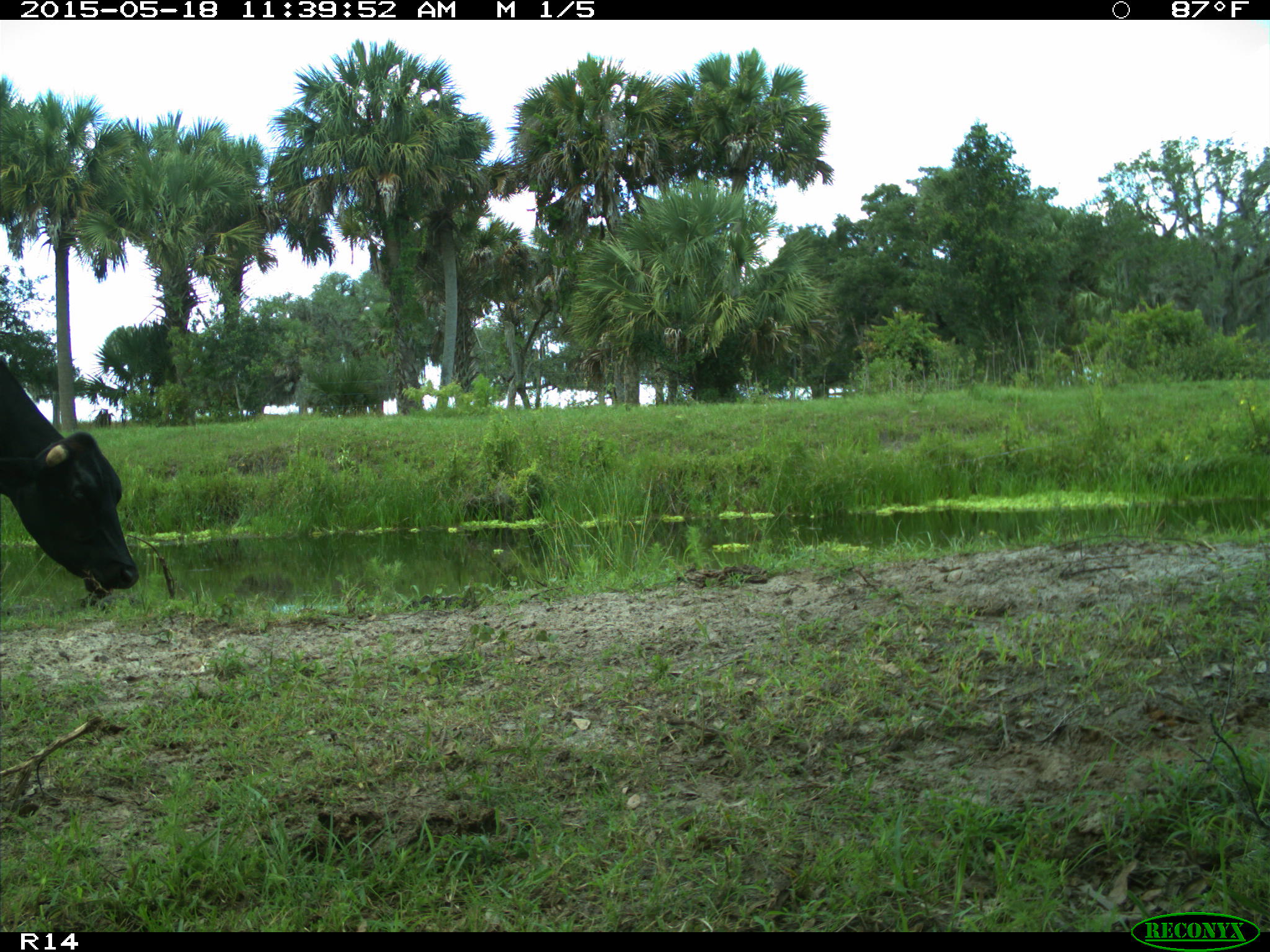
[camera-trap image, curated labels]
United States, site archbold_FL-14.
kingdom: Animalia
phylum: Chordata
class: Mammalia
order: Artiodactyla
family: Bovidae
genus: Bos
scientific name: Bos taurus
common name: domestic cow